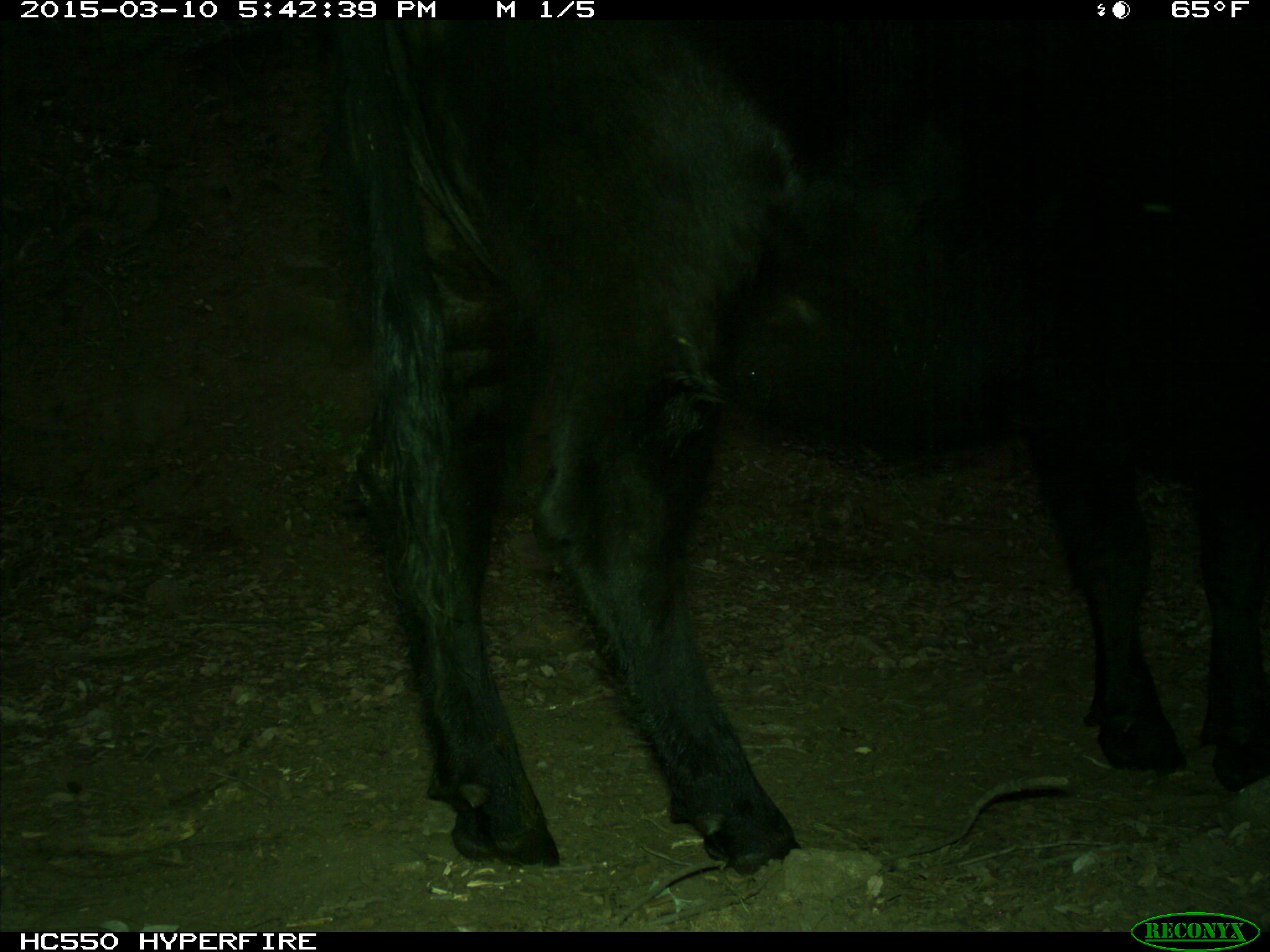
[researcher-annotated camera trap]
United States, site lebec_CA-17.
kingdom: Animalia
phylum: Chordata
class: Mammalia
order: Artiodactyla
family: Bovidae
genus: Bos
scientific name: Bos taurus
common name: domestic cow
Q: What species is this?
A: Bos taurus (domestic cow).